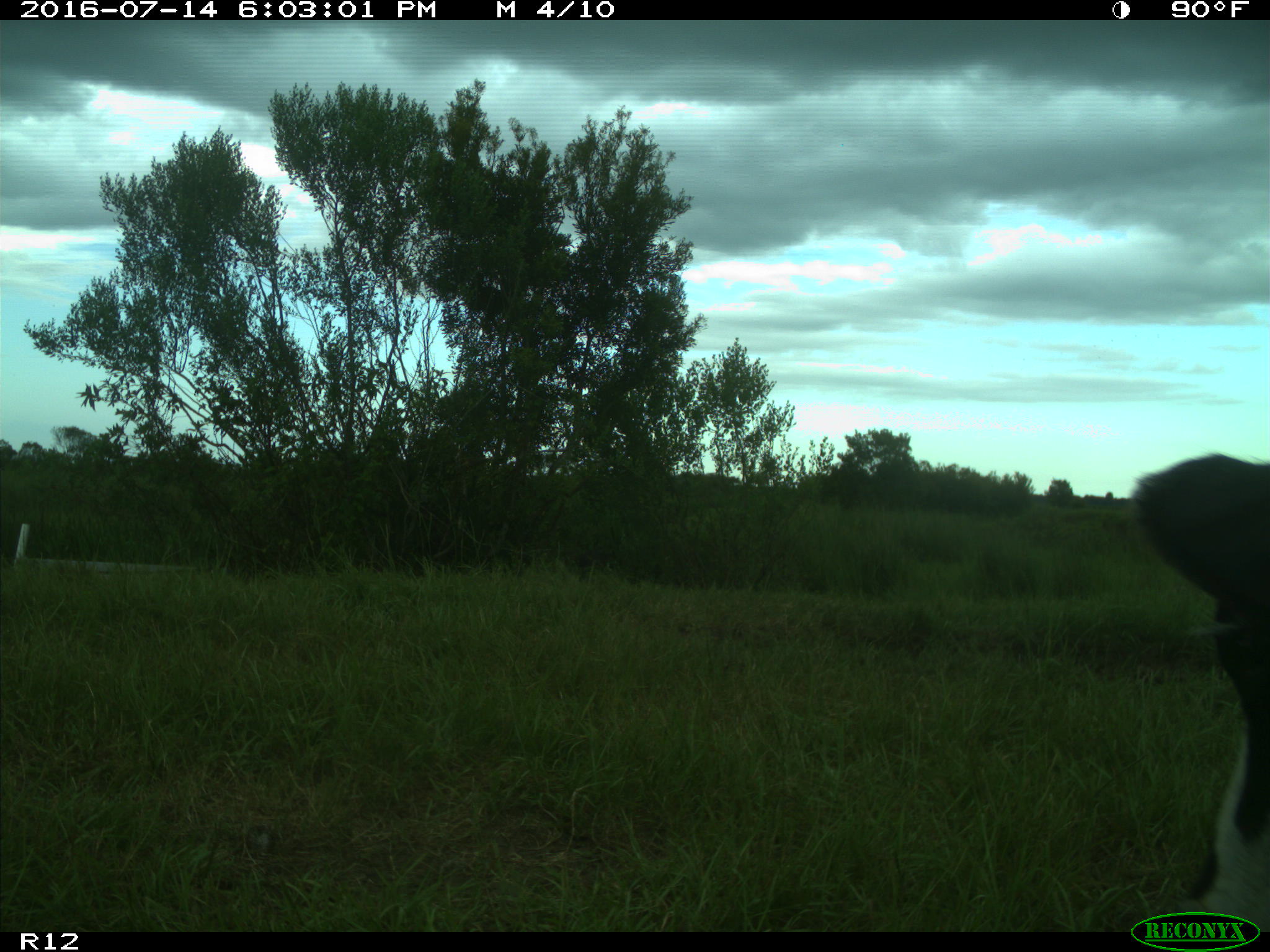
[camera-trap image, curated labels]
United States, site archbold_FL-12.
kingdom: Animalia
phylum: Chordata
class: Mammalia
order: Artiodactyla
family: Bovidae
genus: Bos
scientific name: Bos taurus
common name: domestic cow